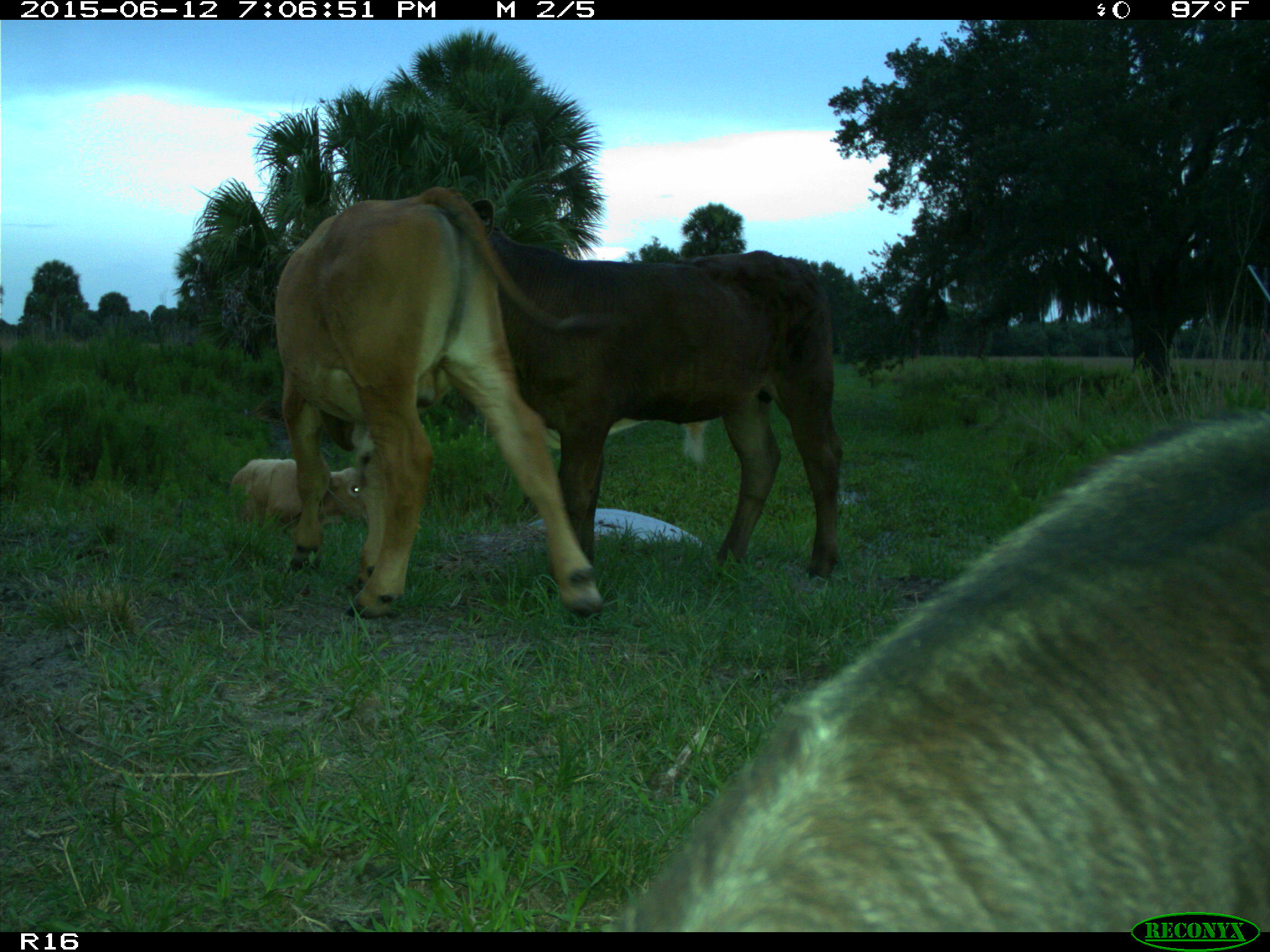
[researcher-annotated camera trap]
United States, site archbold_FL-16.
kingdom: Animalia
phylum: Chordata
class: Mammalia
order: Artiodactyla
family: Bovidae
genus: Bos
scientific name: Bos taurus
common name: domestic cow